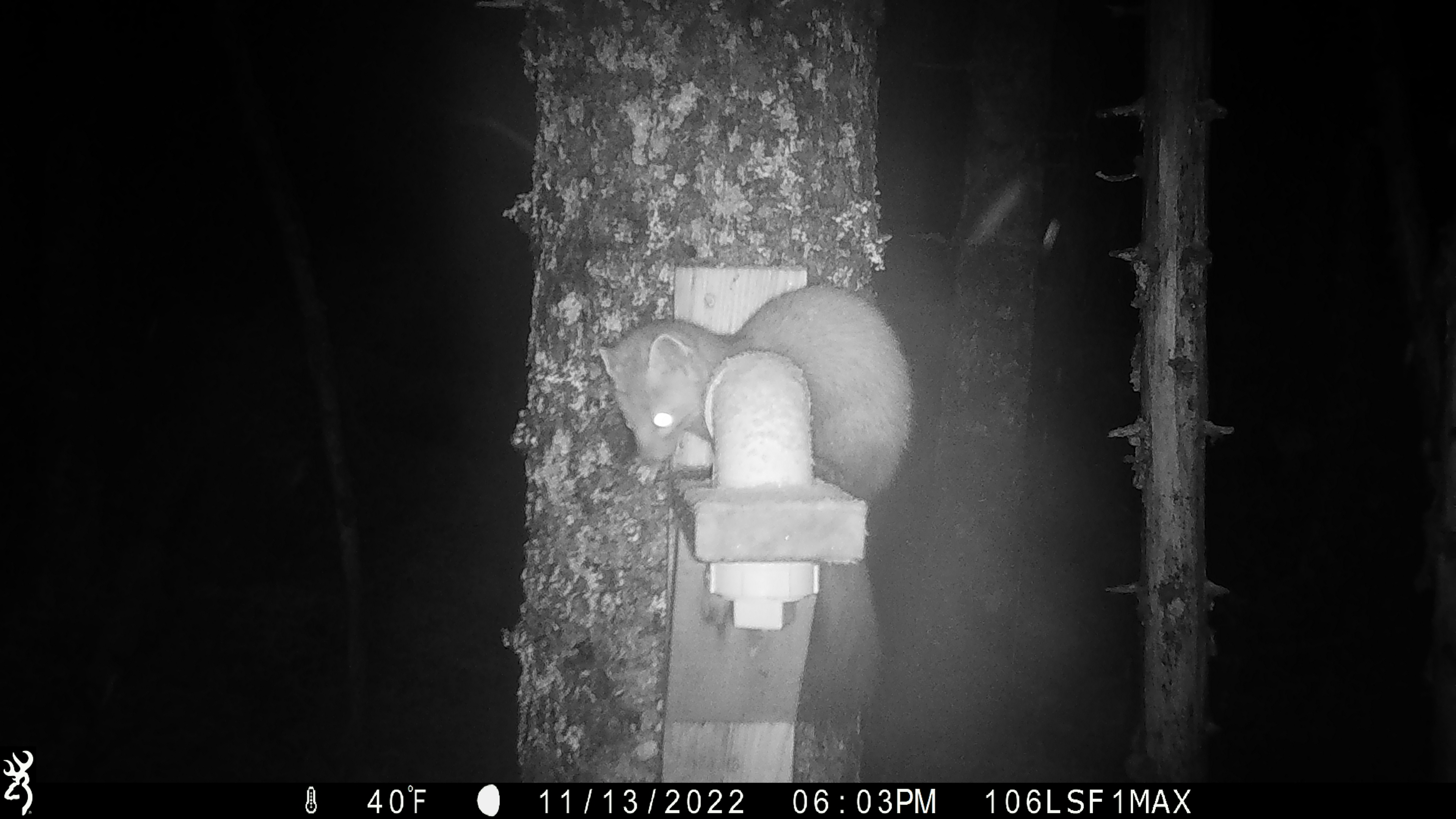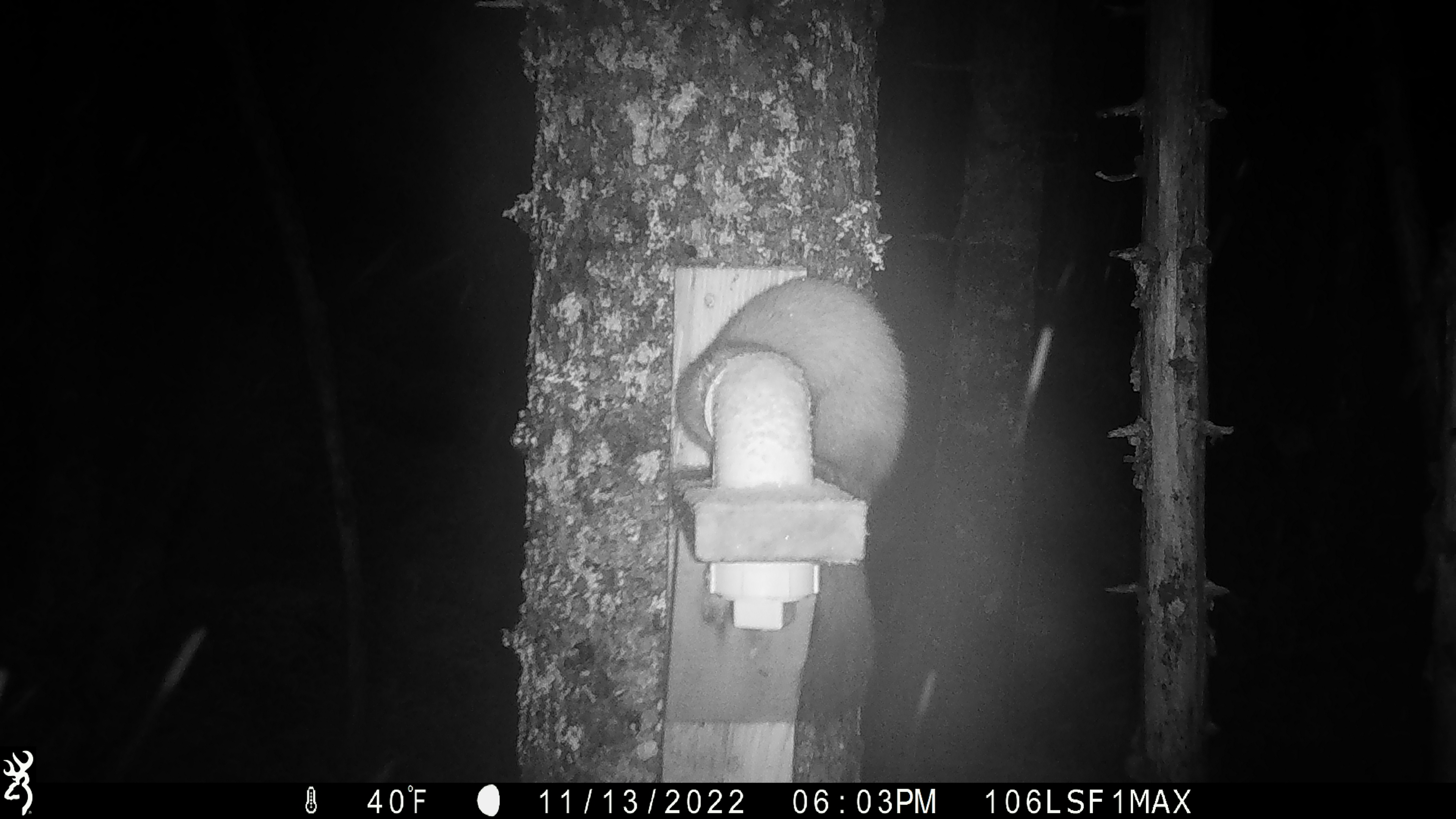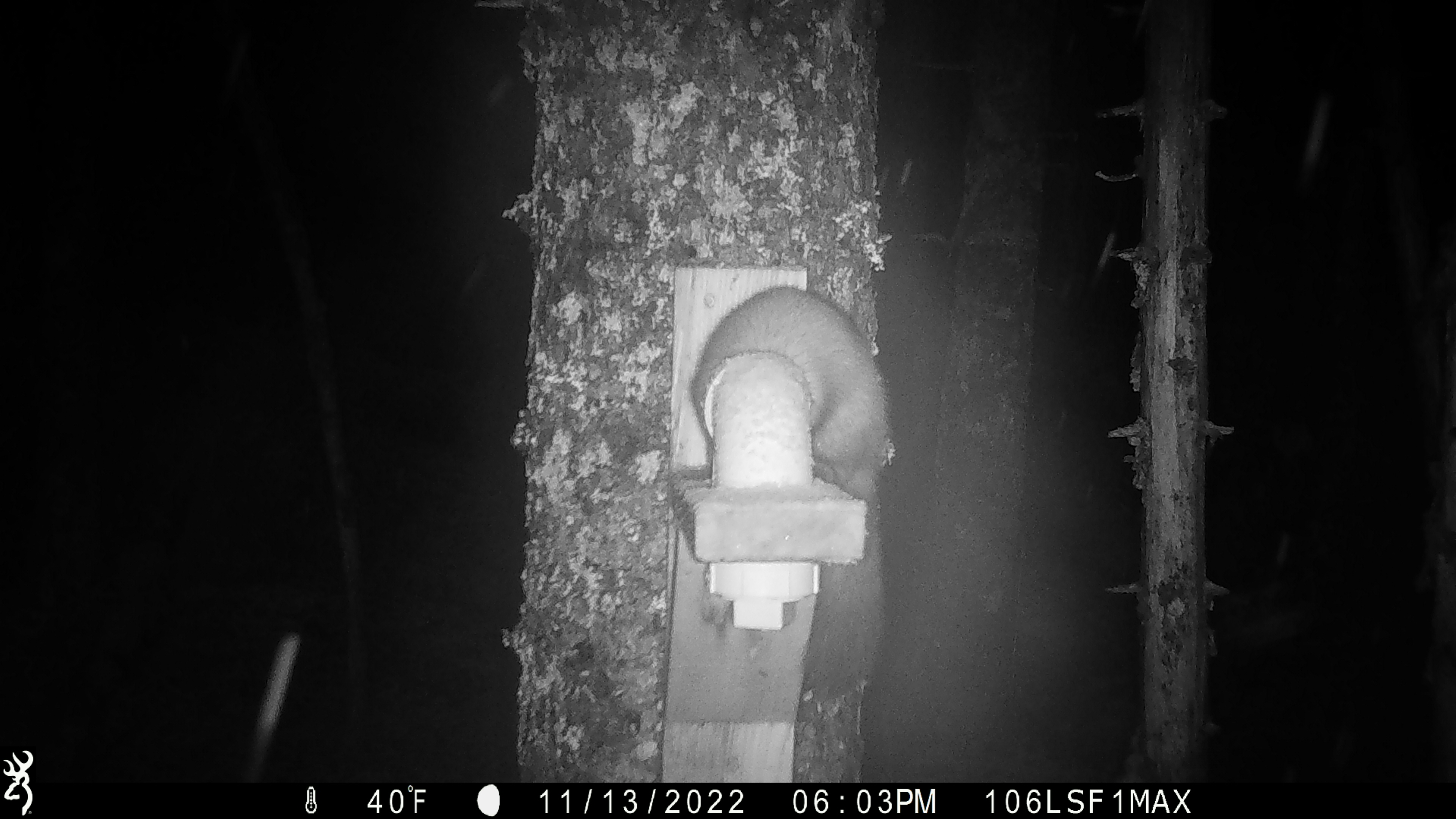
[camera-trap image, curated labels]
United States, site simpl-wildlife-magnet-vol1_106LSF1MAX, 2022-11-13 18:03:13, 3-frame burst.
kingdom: Animalia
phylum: Chordata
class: Mammalia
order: Carnivora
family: Mustelidae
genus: Martes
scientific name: Martes americana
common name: american marten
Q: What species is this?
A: American marten (Martes americana).